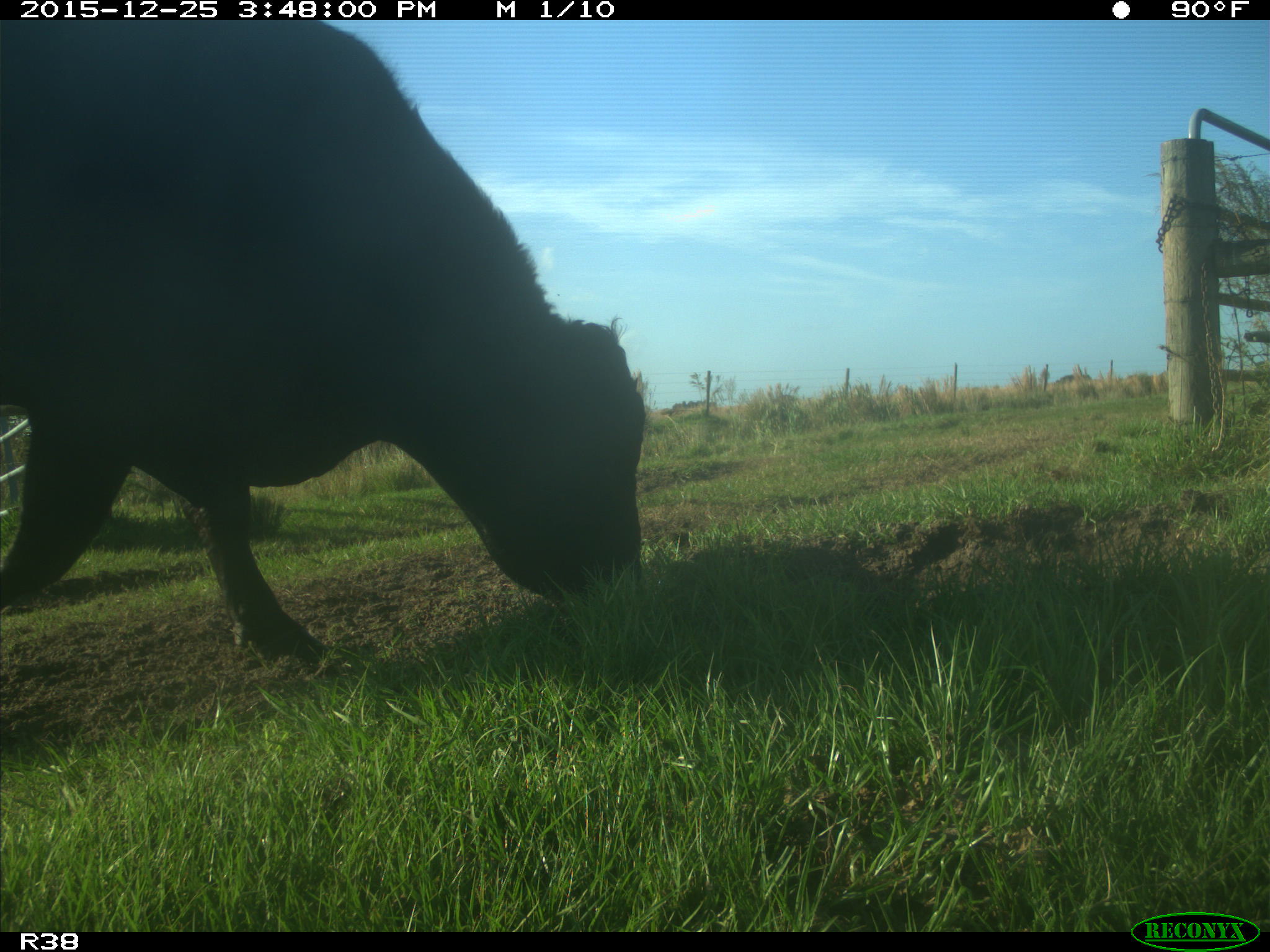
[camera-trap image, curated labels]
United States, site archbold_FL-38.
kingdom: Animalia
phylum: Chordata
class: Mammalia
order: Artiodactyla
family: Bovidae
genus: Bos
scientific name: Bos taurus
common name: domestic cow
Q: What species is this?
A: Bos taurus (domestic cow).